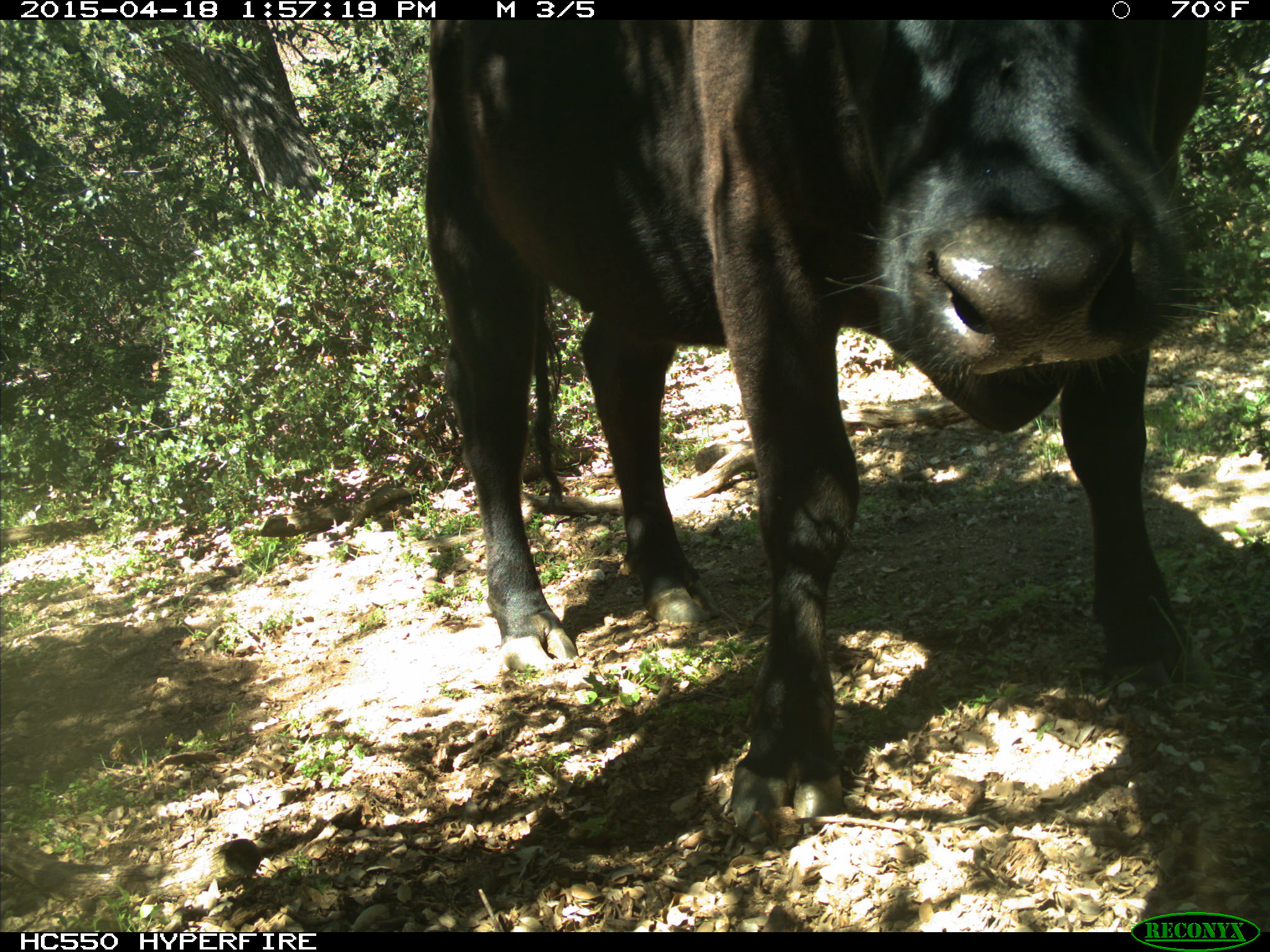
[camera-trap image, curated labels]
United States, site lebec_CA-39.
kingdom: Animalia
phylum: Chordata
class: Mammalia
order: Artiodactyla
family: Bovidae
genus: Bos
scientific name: Bos taurus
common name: domestic cow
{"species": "Bos taurus (domestic cow)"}